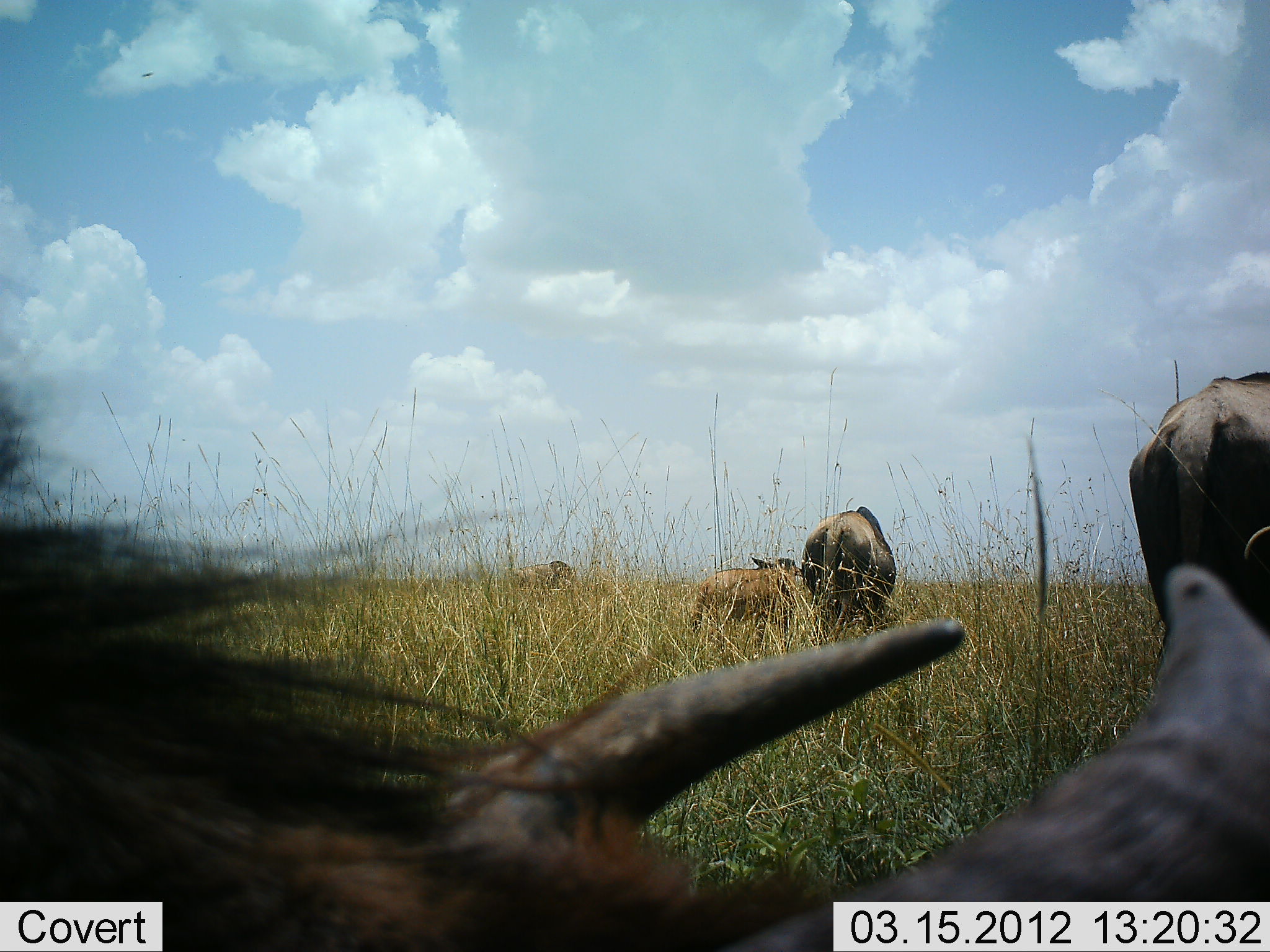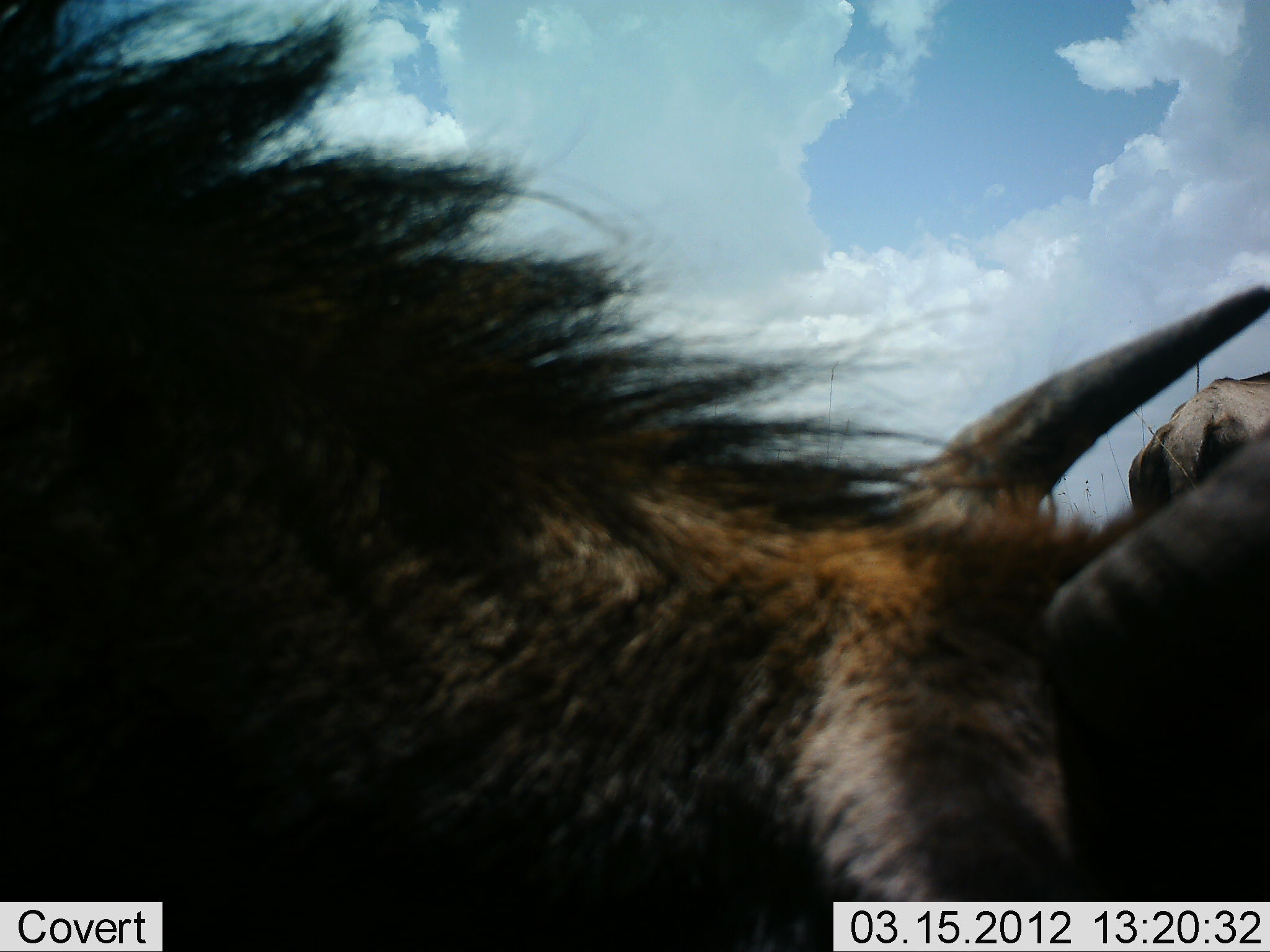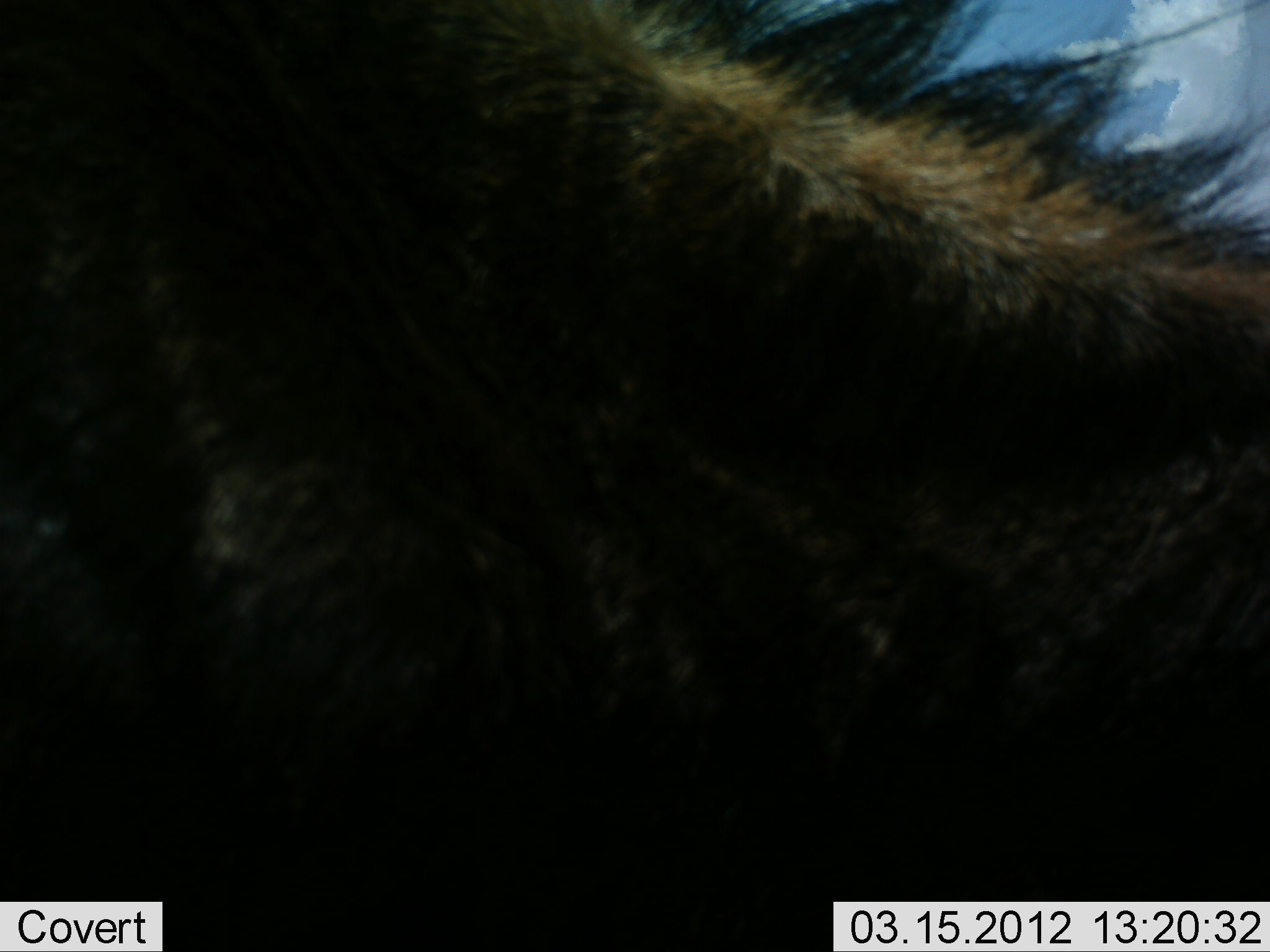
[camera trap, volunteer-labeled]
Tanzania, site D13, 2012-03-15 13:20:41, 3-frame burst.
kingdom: Animalia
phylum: Chordata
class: Mammalia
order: Artiodactyla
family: Bovidae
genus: Connochaetes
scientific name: Connochaetes taurinus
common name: blue wildebeest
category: wildebeest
Wildebeest (blue wildebeest) (Connochaetes taurinus), count 5. Behavior (volunteer vote fractions): standing 27%, resting 20%, moving 33%, interacting 0%. Young present (vote fraction): 47%. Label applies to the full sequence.